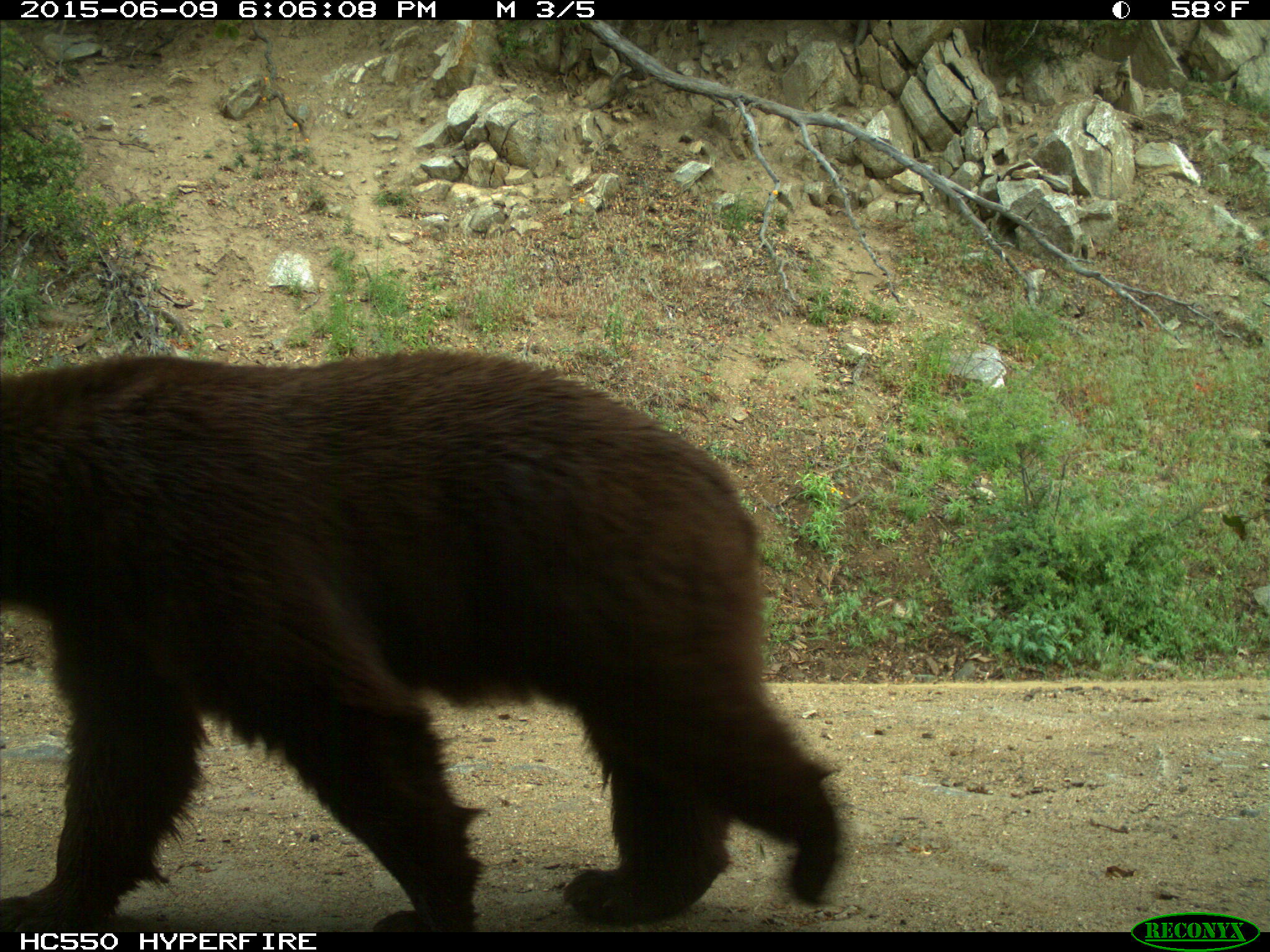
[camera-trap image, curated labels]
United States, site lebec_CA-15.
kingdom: Animalia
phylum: Chordata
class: Mammalia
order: Carnivora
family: Ursidae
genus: Ursus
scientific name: Ursus americanus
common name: american black bear